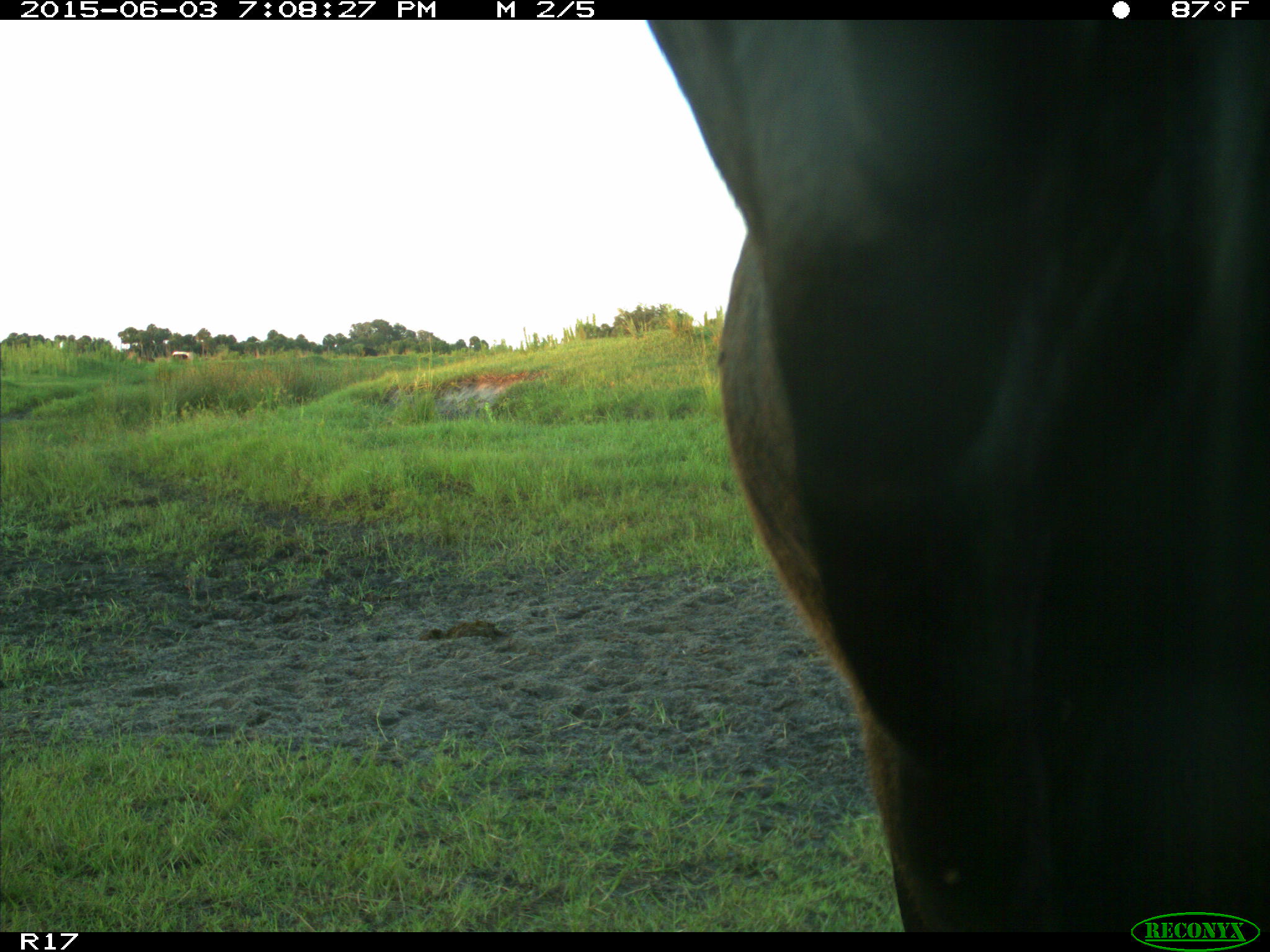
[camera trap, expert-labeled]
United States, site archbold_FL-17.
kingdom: Animalia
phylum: Chordata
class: Mammalia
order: Artiodactyla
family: Bovidae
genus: Bos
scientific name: Bos taurus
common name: domestic cow